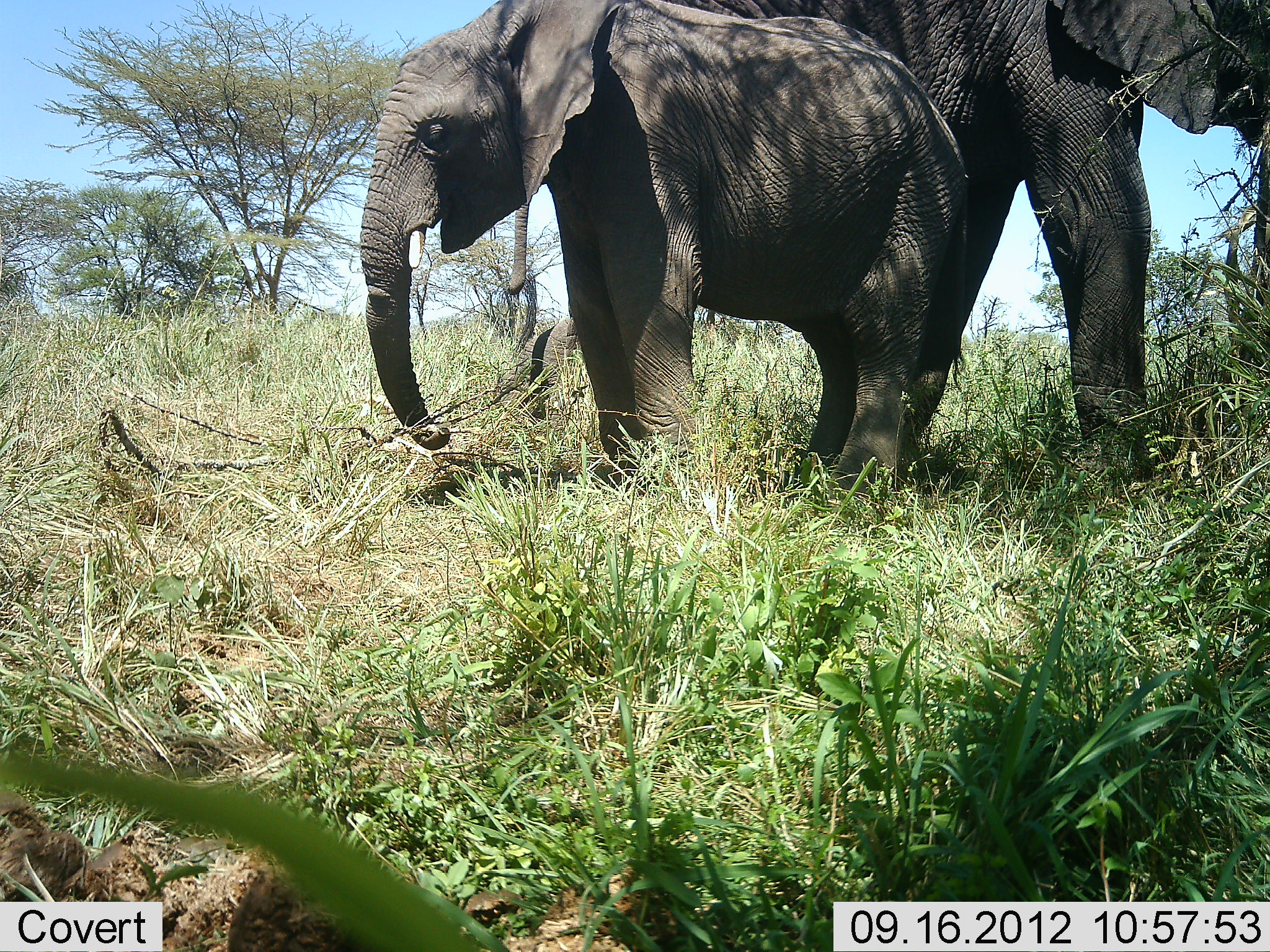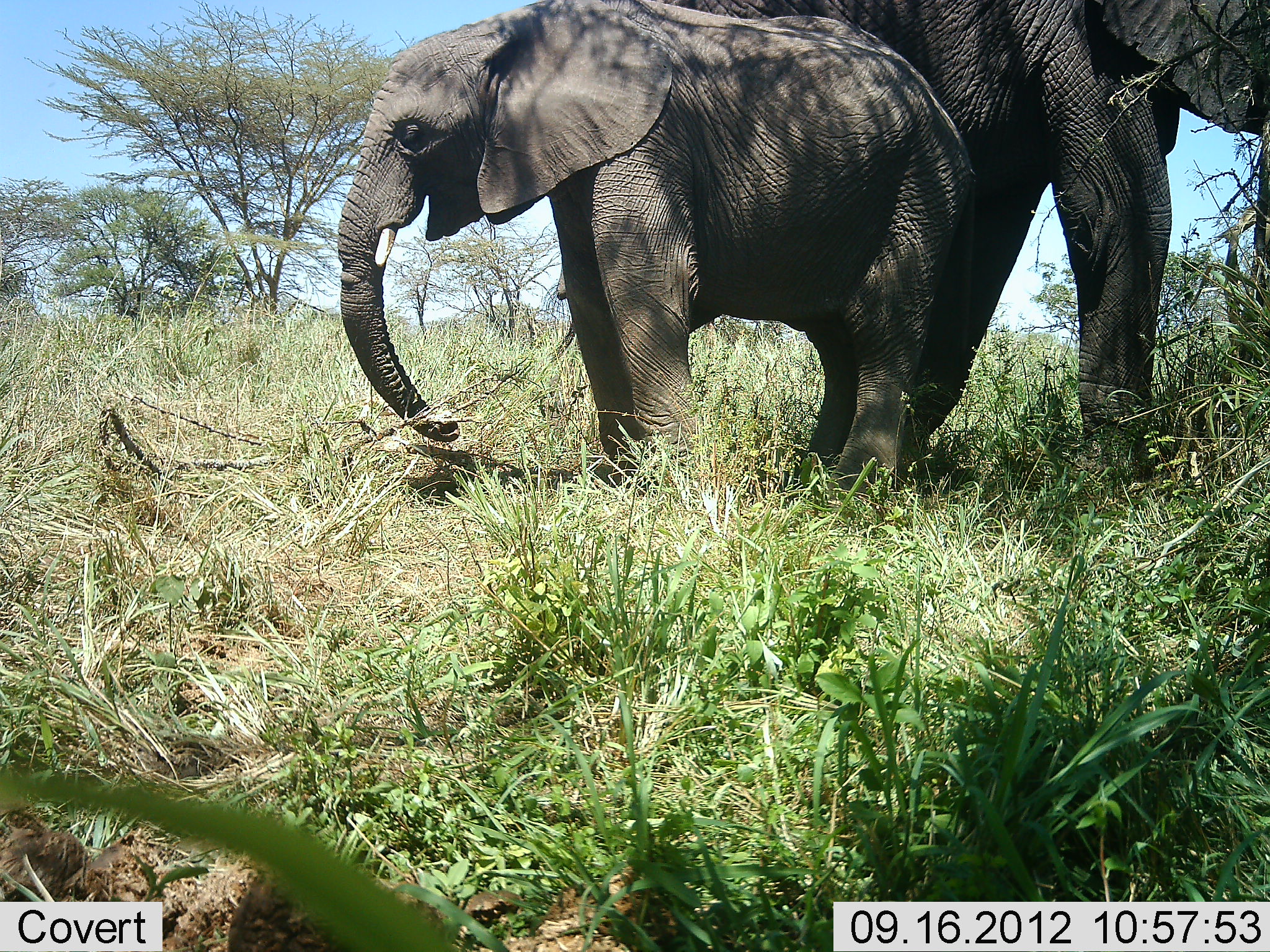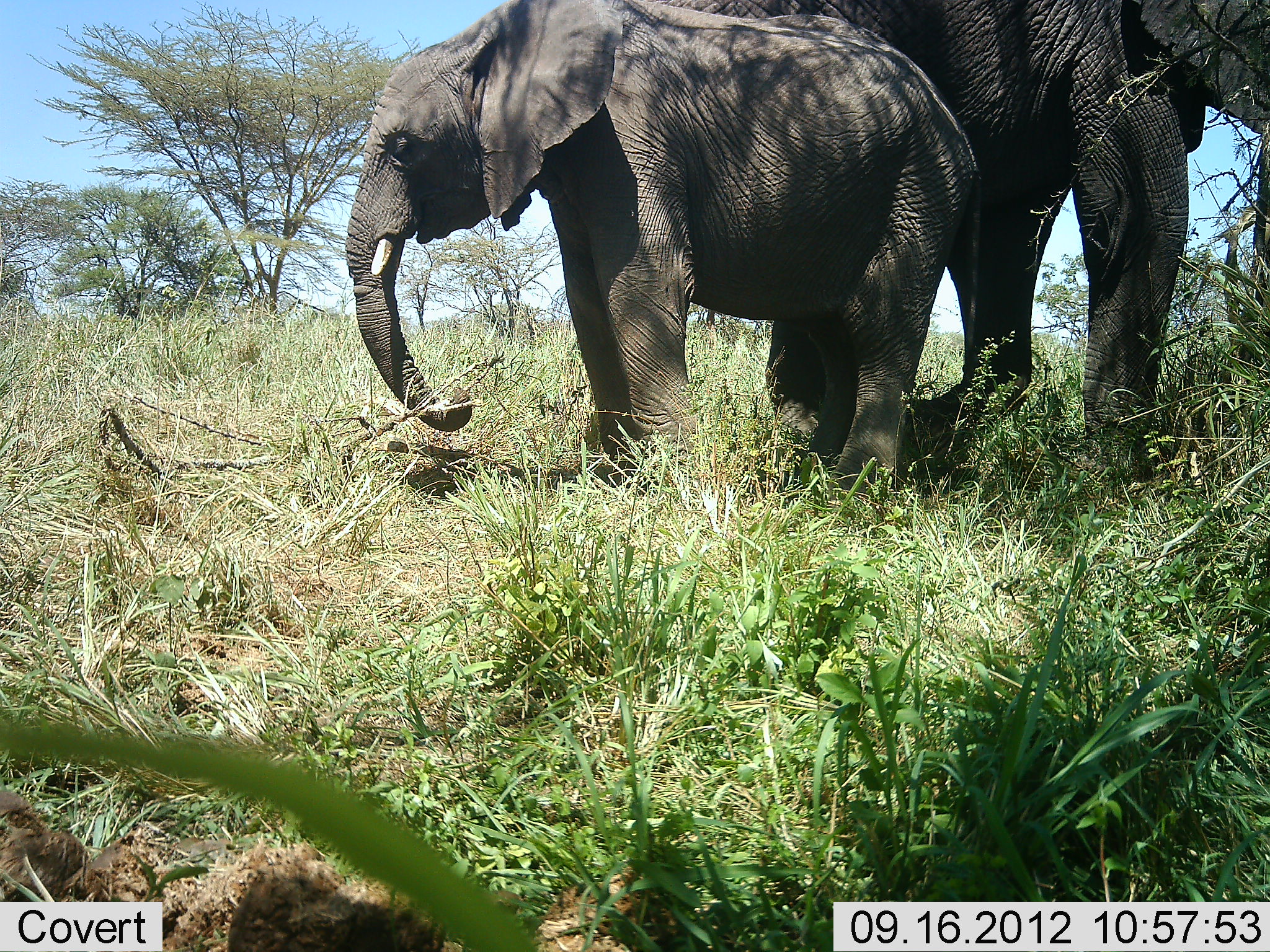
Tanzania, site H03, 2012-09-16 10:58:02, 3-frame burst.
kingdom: Animalia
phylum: Chordata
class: Mammalia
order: Proboscidea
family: Elephantidae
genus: Loxodonta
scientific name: Loxodonta africana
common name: african bush elephant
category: elephant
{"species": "elephant (african bush elephant) (Loxodonta africana)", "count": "2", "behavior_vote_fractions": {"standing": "60%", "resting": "0%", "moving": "10%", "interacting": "0%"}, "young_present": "70%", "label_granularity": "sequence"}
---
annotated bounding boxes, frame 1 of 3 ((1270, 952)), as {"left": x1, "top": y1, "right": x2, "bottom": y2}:
animal: {"left": 358, "top": 0, "right": 965, "bottom": 496}; {"left": 702, "top": 0, "right": 1270, "bottom": 494}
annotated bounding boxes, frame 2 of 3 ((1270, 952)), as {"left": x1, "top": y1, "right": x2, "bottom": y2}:
animal: {"left": 334, "top": 0, "right": 952, "bottom": 504}; {"left": 650, "top": 1, "right": 1270, "bottom": 496}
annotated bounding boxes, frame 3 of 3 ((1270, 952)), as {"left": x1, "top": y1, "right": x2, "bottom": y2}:
animal: {"left": 340, "top": 0, "right": 978, "bottom": 501}; {"left": 657, "top": 0, "right": 1270, "bottom": 490}